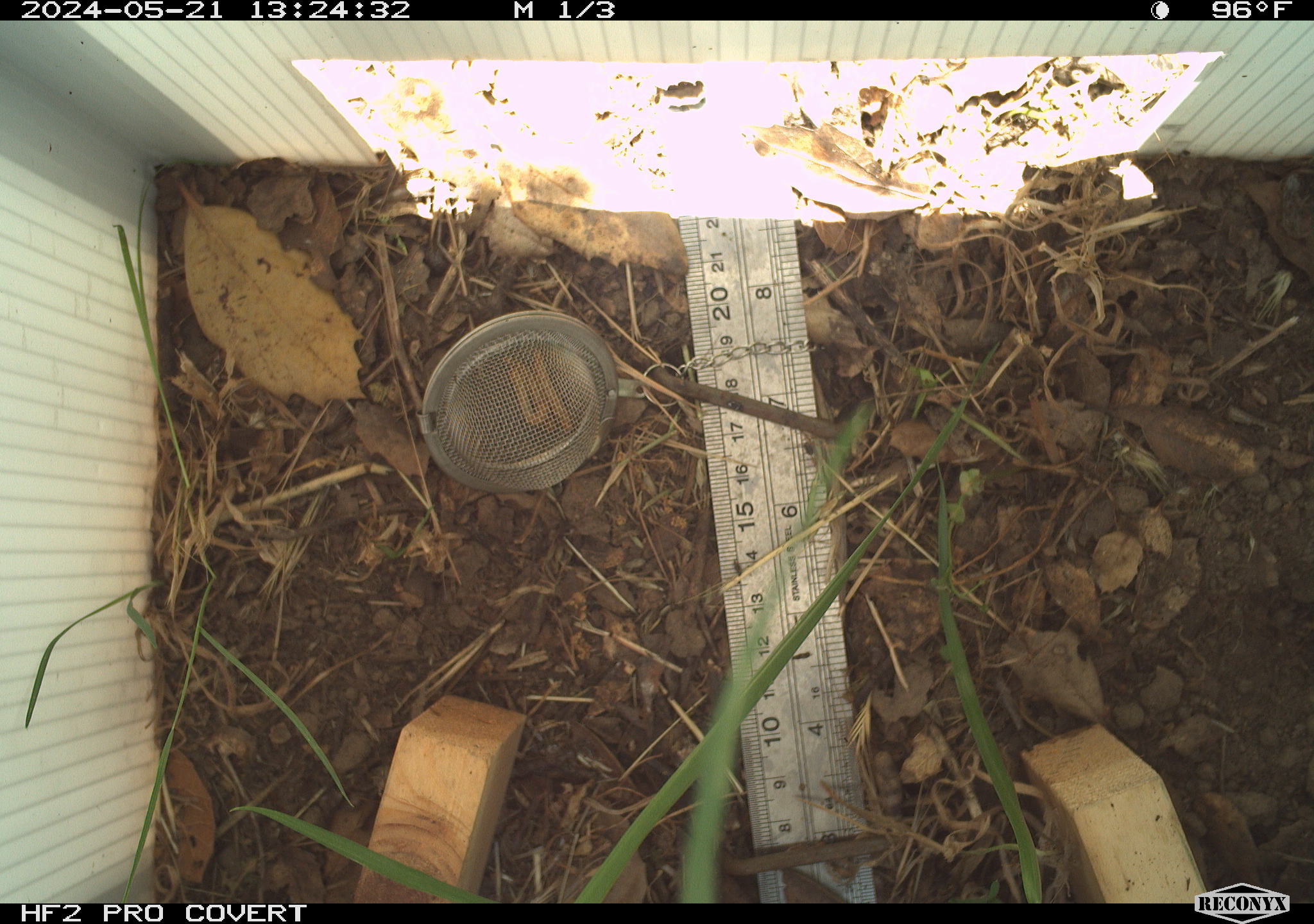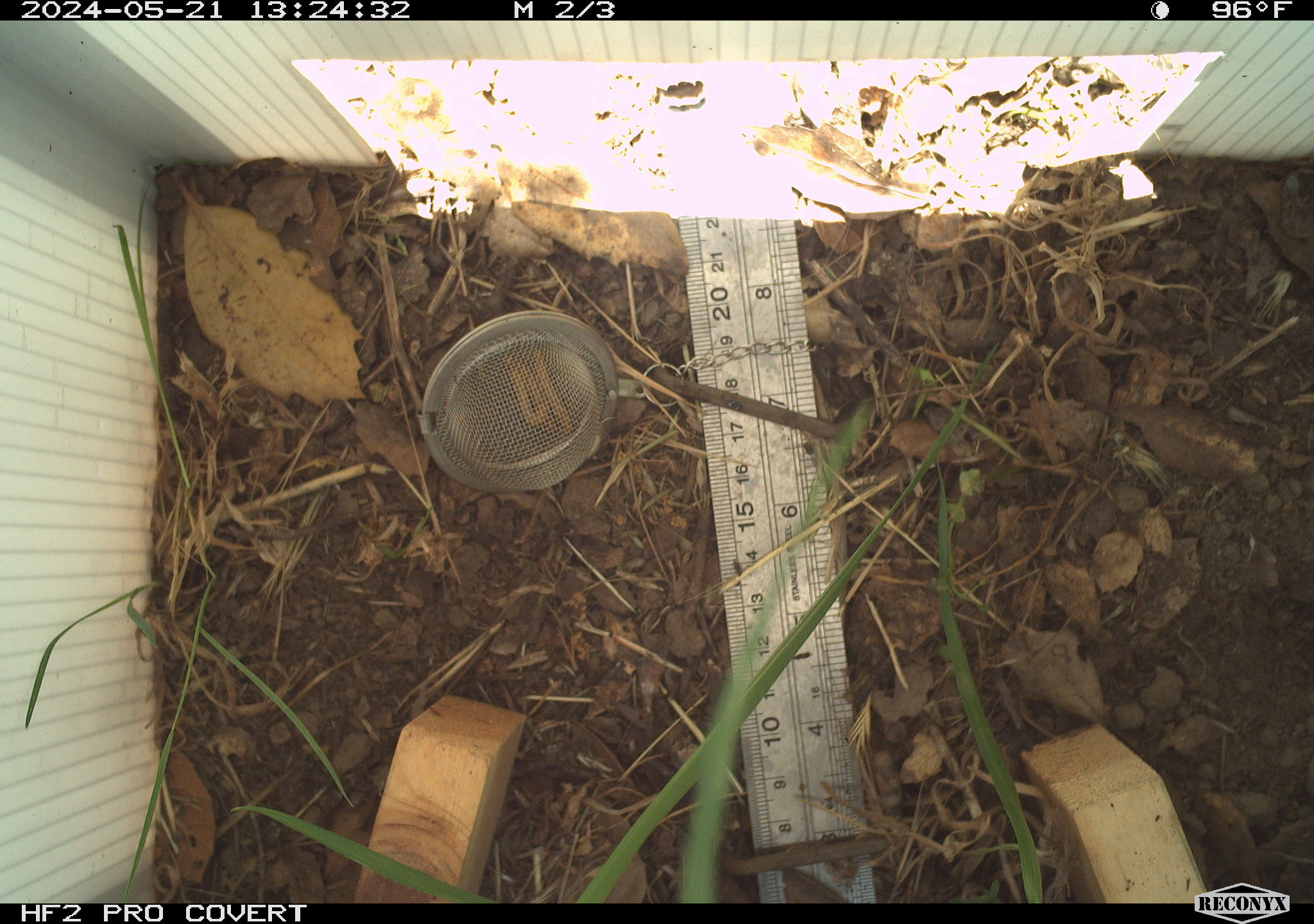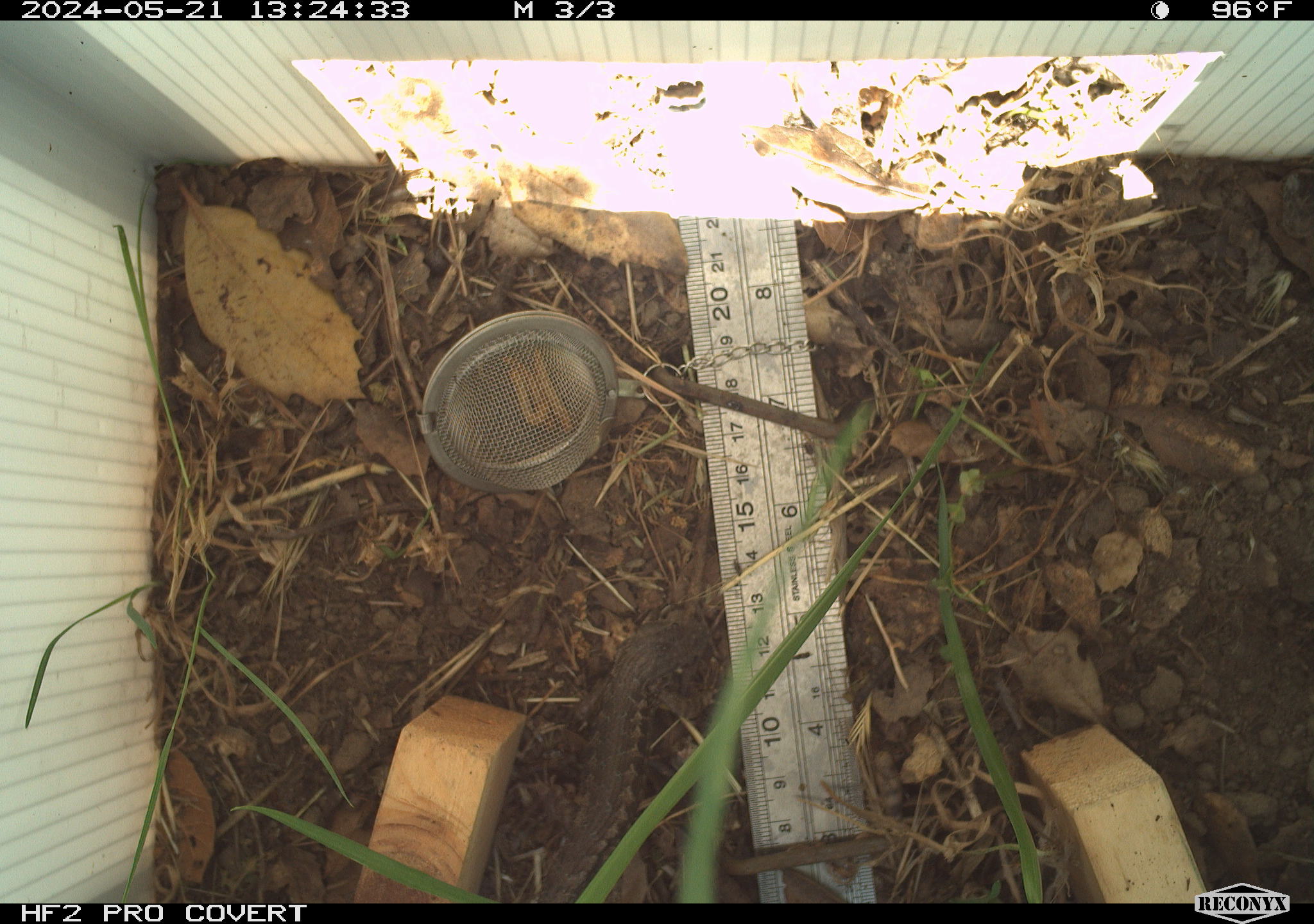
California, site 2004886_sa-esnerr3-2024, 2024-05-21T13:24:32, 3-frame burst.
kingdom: Animalia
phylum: Chordata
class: Reptilia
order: Squamata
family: Phrynosomatidae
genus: Sceloporus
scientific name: Sceloporus occidentalis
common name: western fence lizard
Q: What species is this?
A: Western fence lizard (Sceloporus occidentalis).